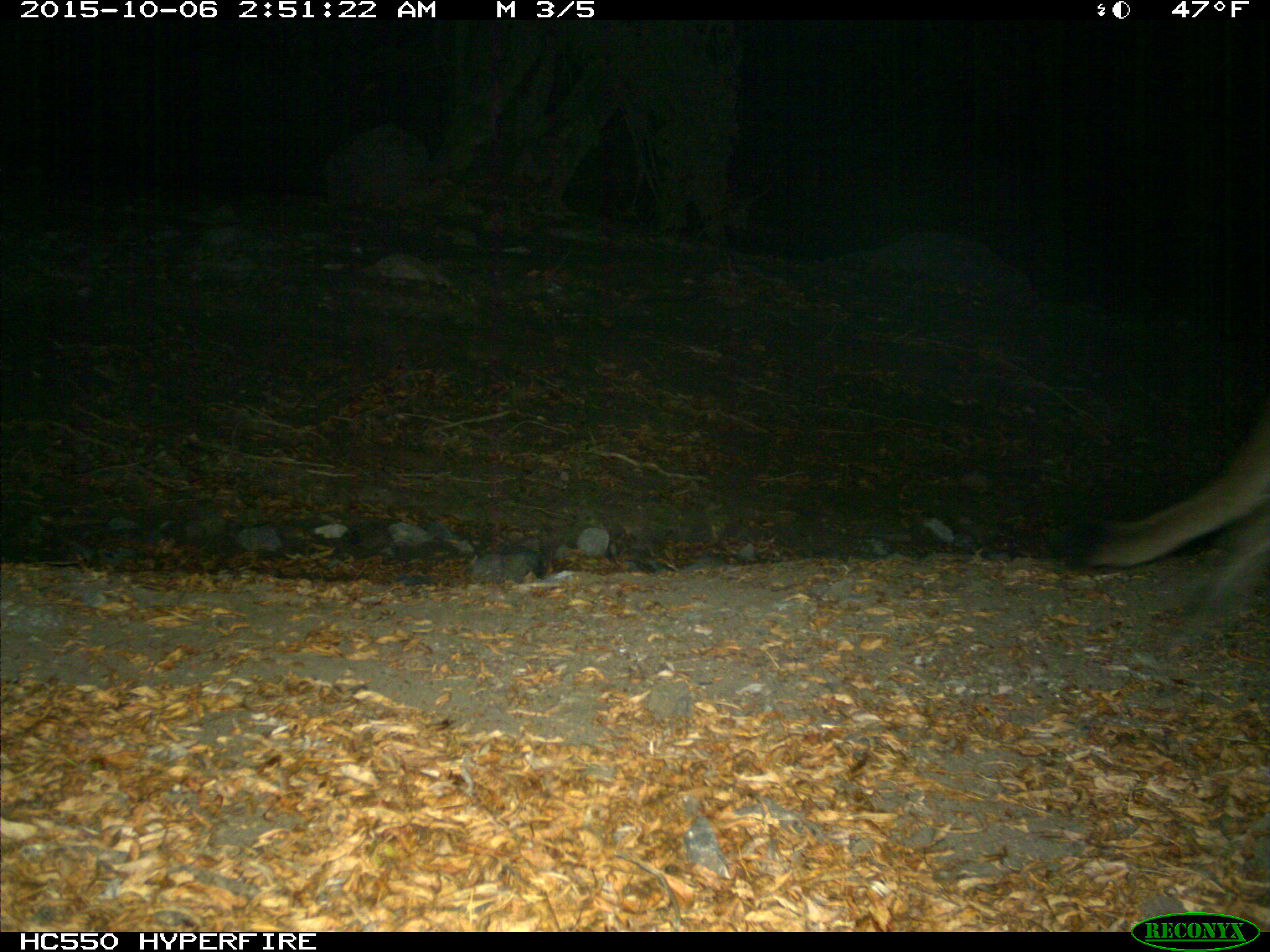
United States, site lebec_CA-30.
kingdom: Animalia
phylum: Chordata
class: Mammalia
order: Carnivora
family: Felidae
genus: Puma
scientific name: Puma concolor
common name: mountain lion